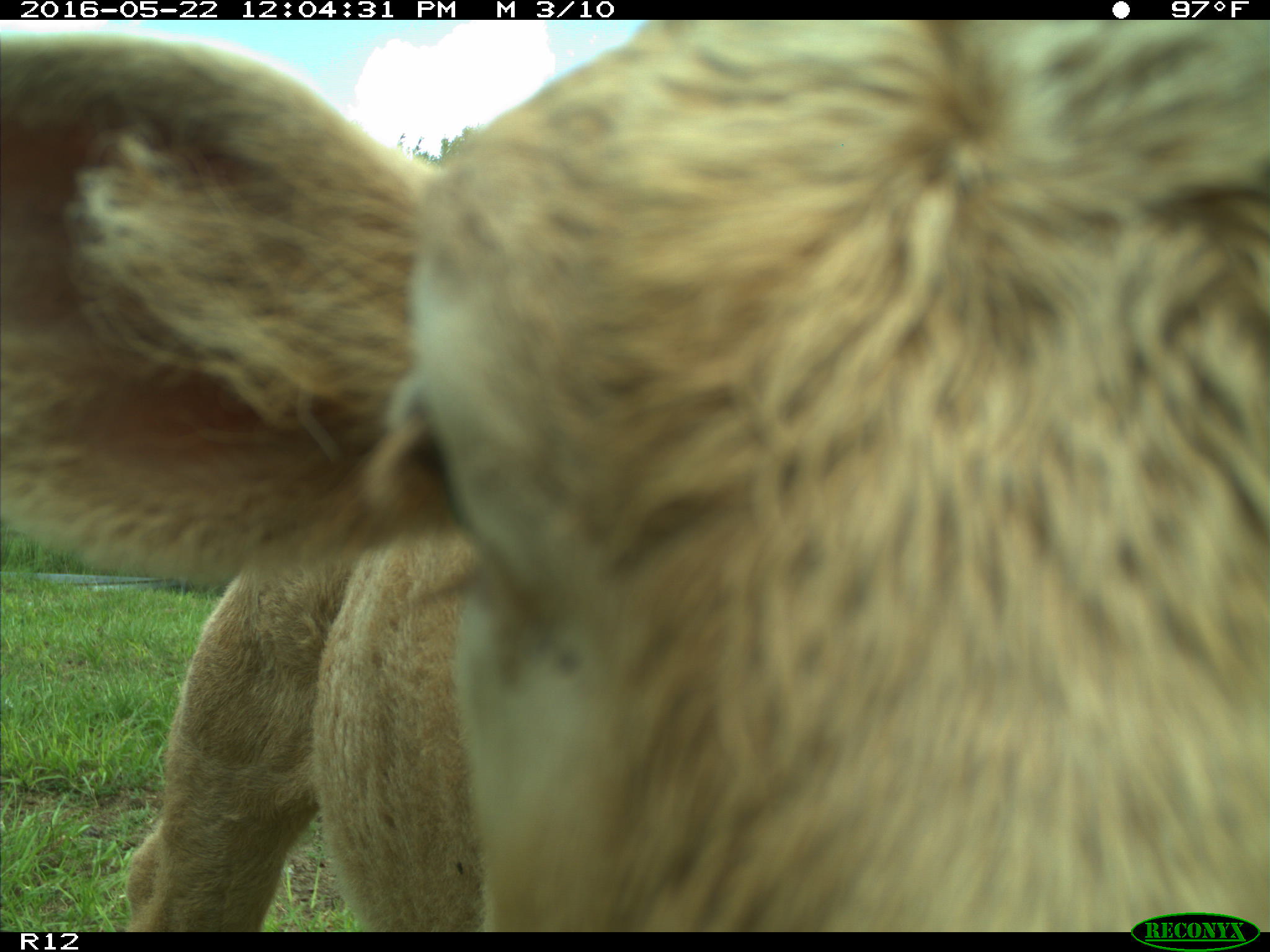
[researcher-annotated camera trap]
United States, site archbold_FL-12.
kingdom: Animalia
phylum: Chordata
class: Mammalia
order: Artiodactyla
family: Bovidae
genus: Bos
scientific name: Bos taurus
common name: domestic cow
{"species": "Bos taurus (domestic cow)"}